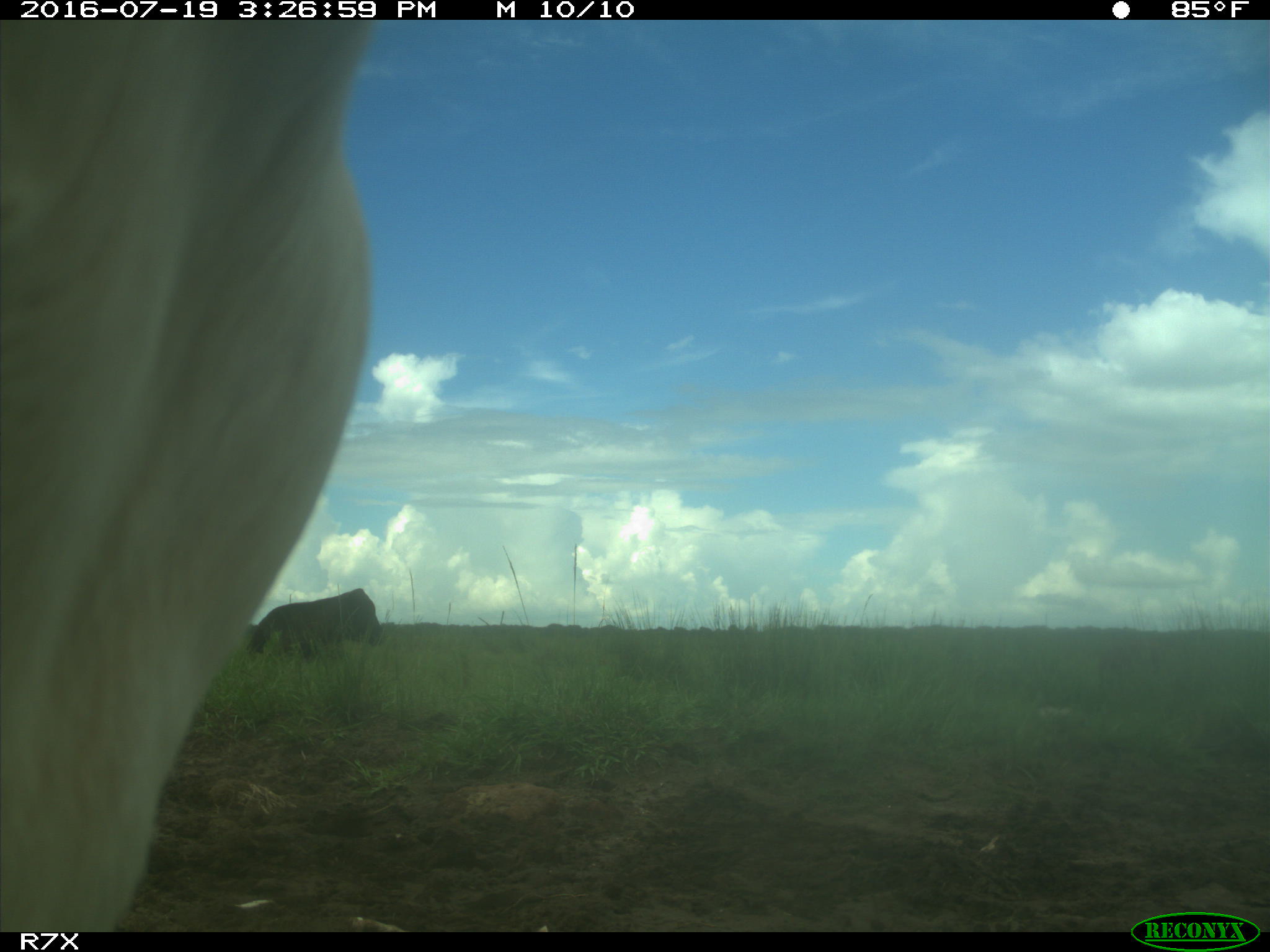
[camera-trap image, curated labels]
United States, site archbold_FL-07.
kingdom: Animalia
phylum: Chordata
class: Mammalia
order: Artiodactyla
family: Bovidae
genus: Bos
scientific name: Bos taurus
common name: domestic cow